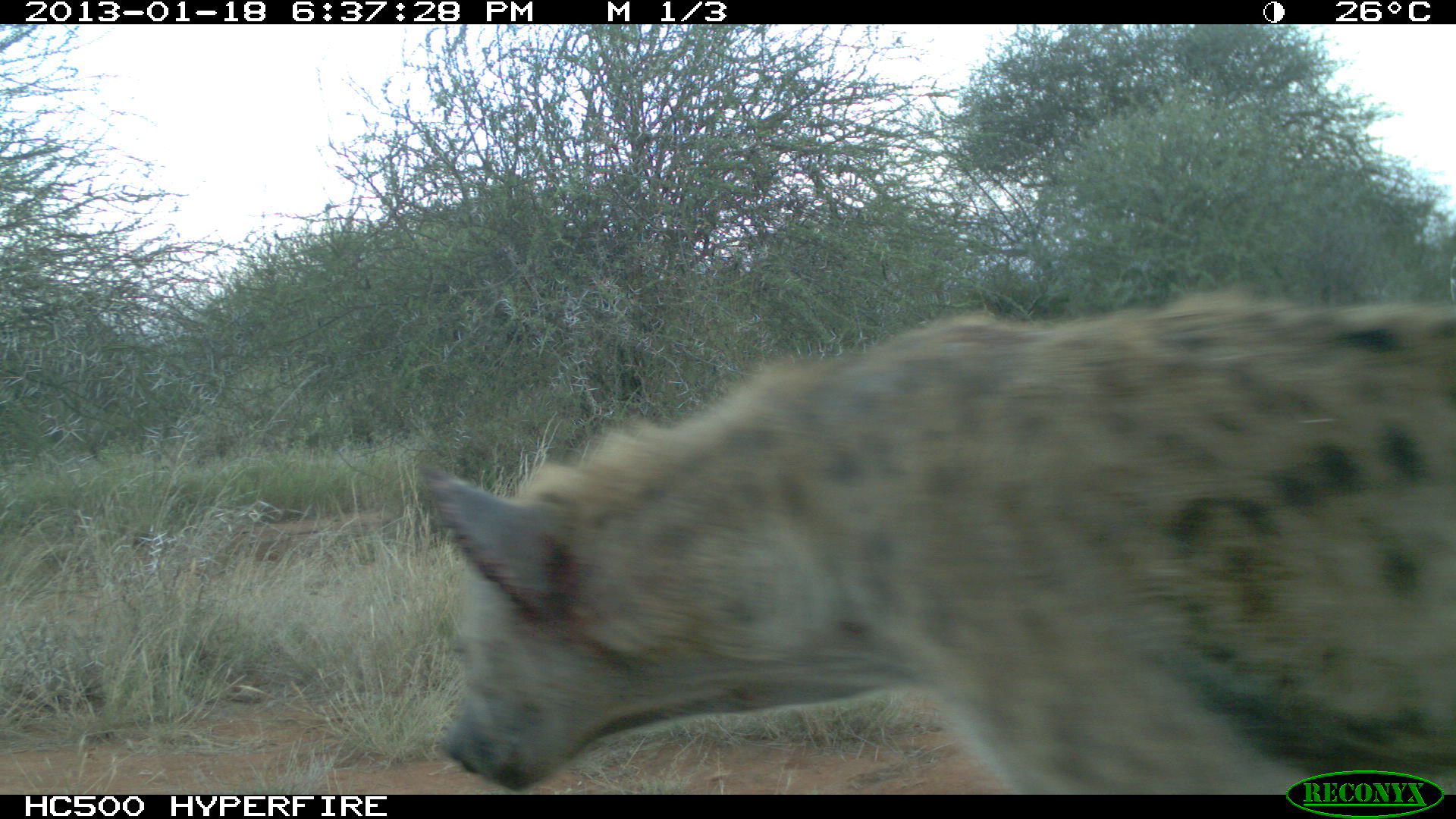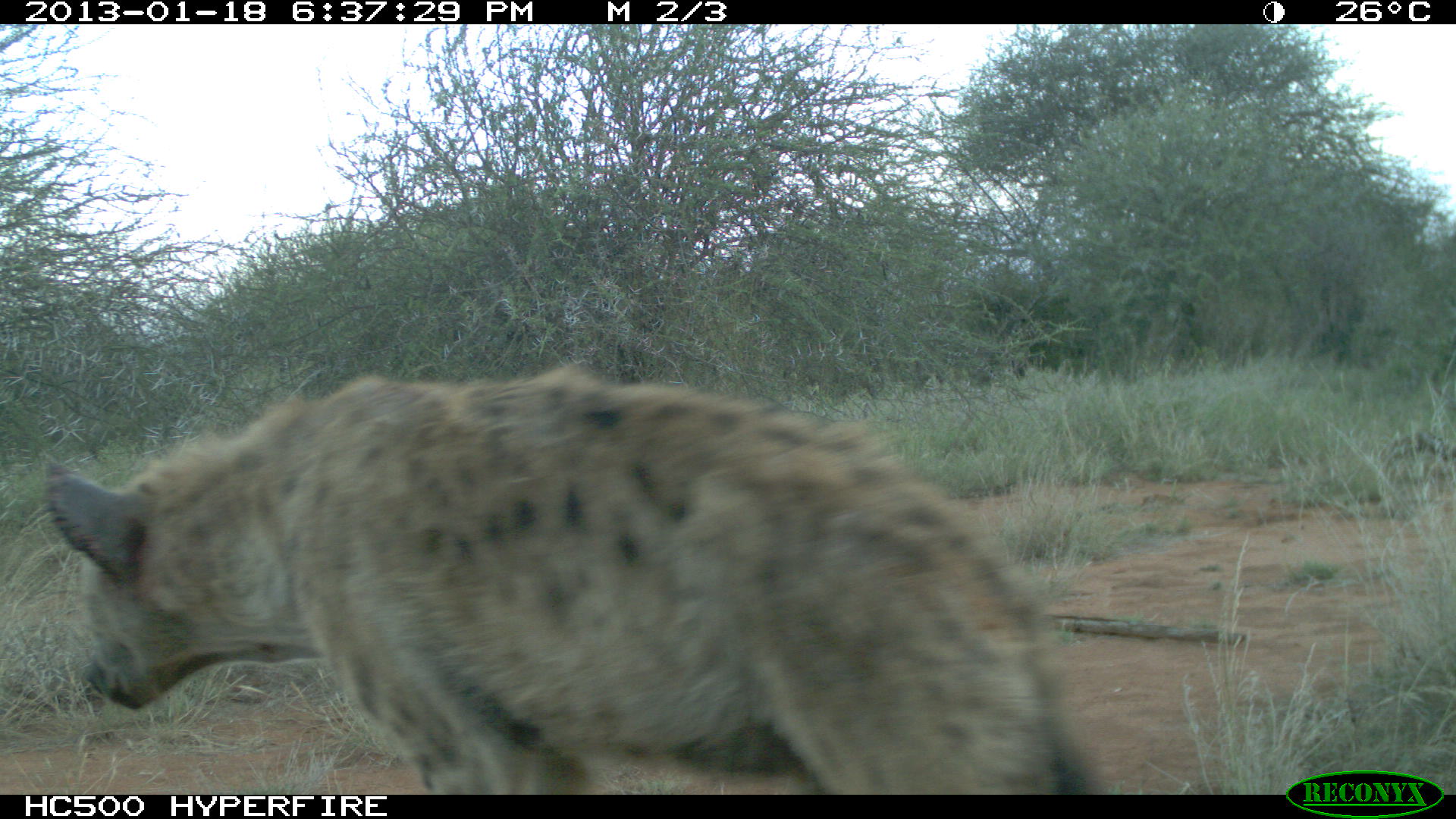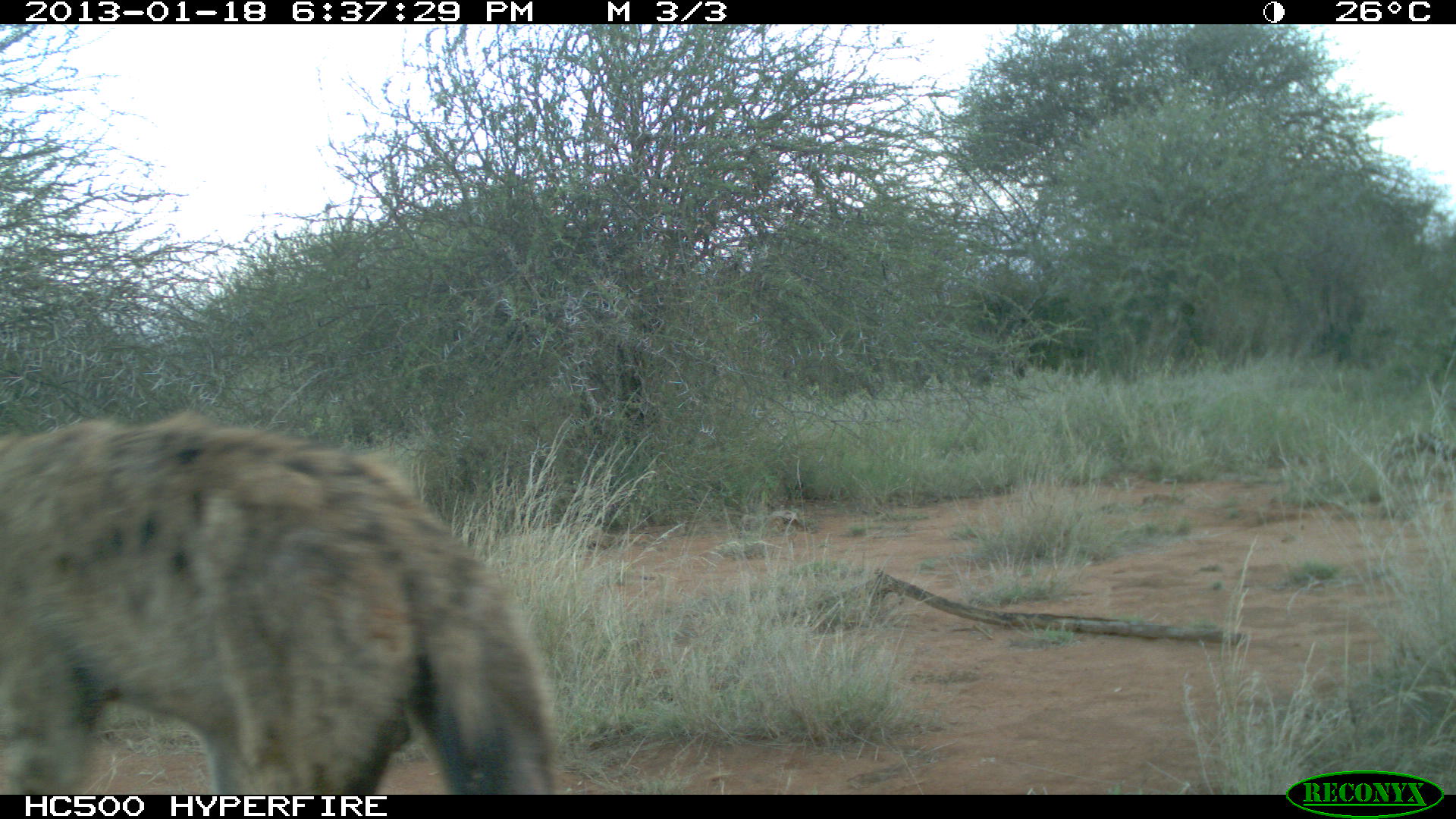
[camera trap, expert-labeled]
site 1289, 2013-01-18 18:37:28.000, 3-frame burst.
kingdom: Animalia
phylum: Chordata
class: Mammalia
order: Carnivora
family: Hyaenidae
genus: Crocuta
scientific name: Crocuta crocuta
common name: spotted hyena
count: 1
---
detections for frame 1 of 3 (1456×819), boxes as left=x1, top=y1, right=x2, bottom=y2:
crocuta crocuta: left=428, top=288, right=1456, bottom=796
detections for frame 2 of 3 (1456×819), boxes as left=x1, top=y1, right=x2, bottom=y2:
crocuta crocuta: left=40, top=364, right=1076, bottom=819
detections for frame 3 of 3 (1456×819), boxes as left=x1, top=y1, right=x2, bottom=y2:
crocuta crocuta: left=0, top=406, right=553, bottom=819